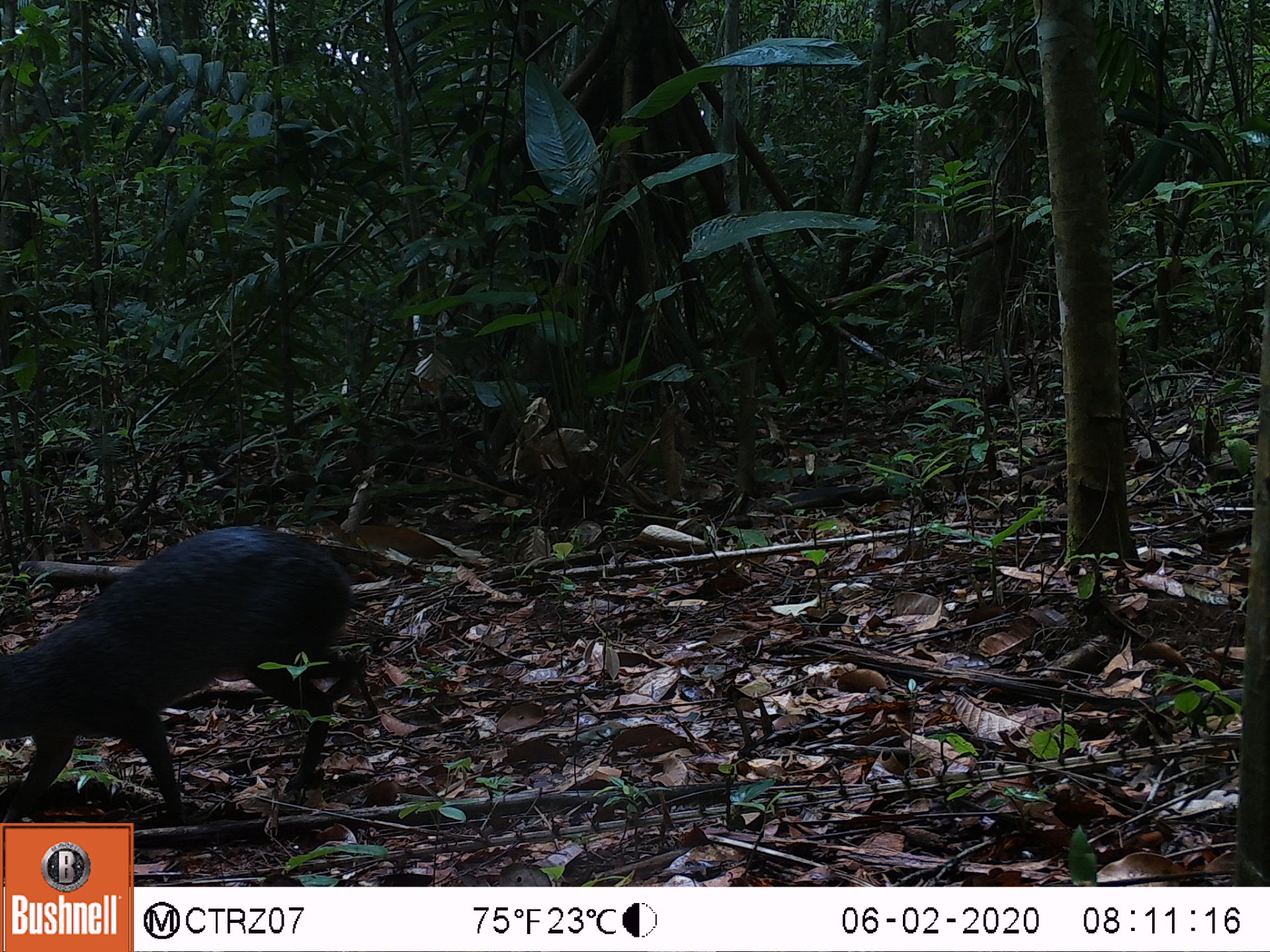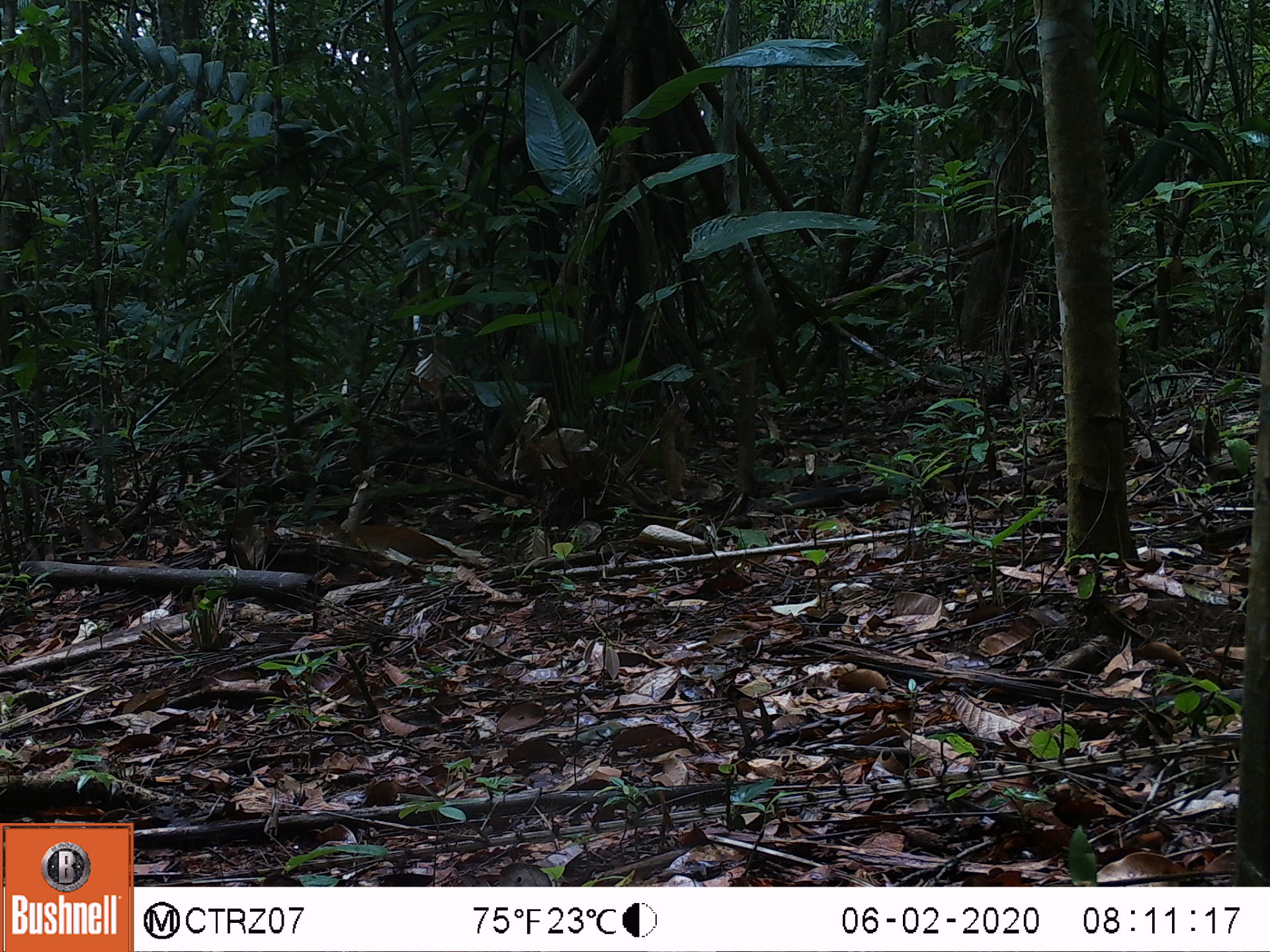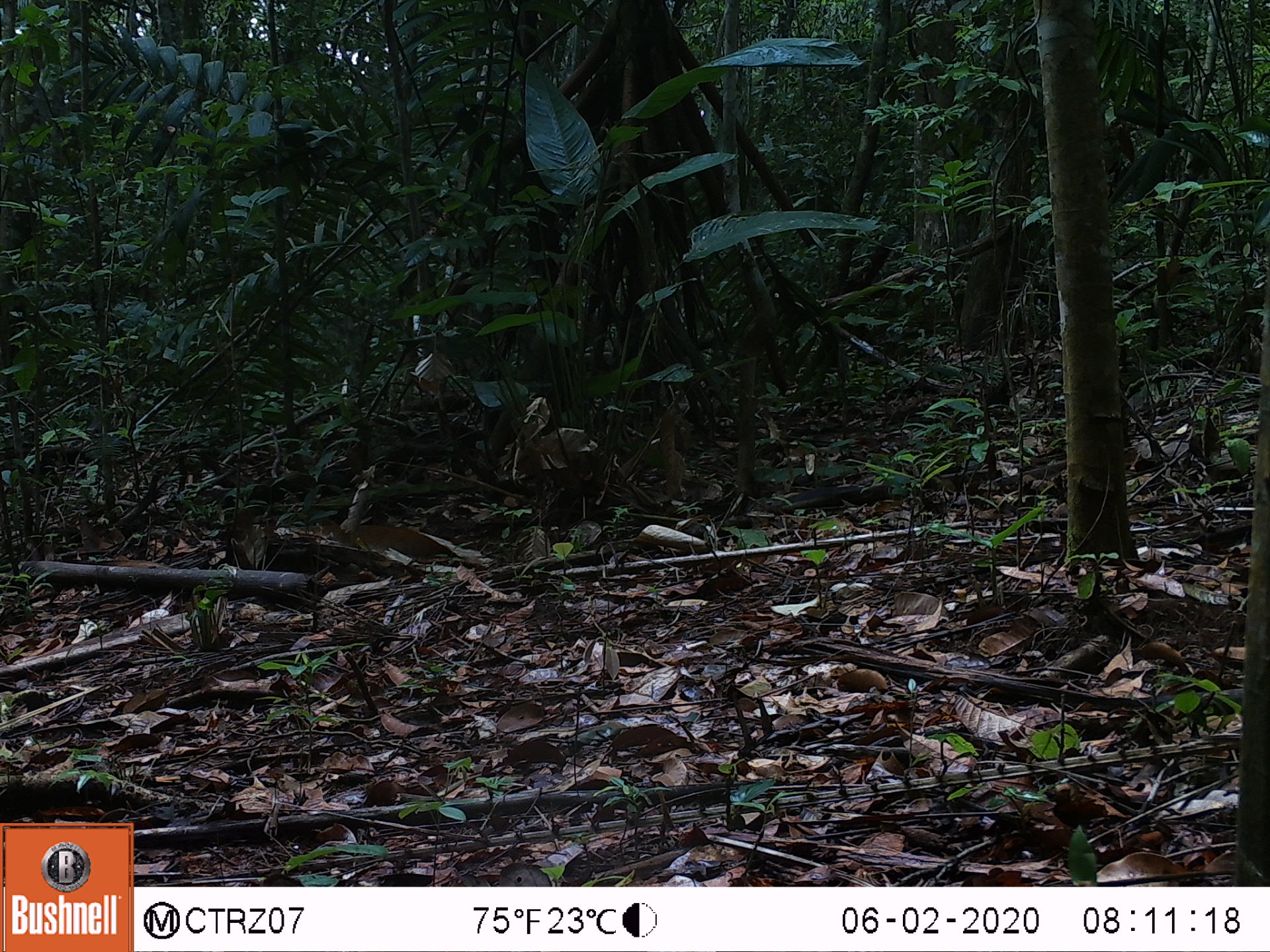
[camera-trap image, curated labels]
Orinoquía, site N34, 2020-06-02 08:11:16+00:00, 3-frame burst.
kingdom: Animalia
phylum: Chordata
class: Mammalia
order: Rodentia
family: Dasyproctidae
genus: Dasyprocta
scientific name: Dasyprocta fuliginosa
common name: black agouti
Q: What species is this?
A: Black agouti (Dasyprocta fuliginosa).